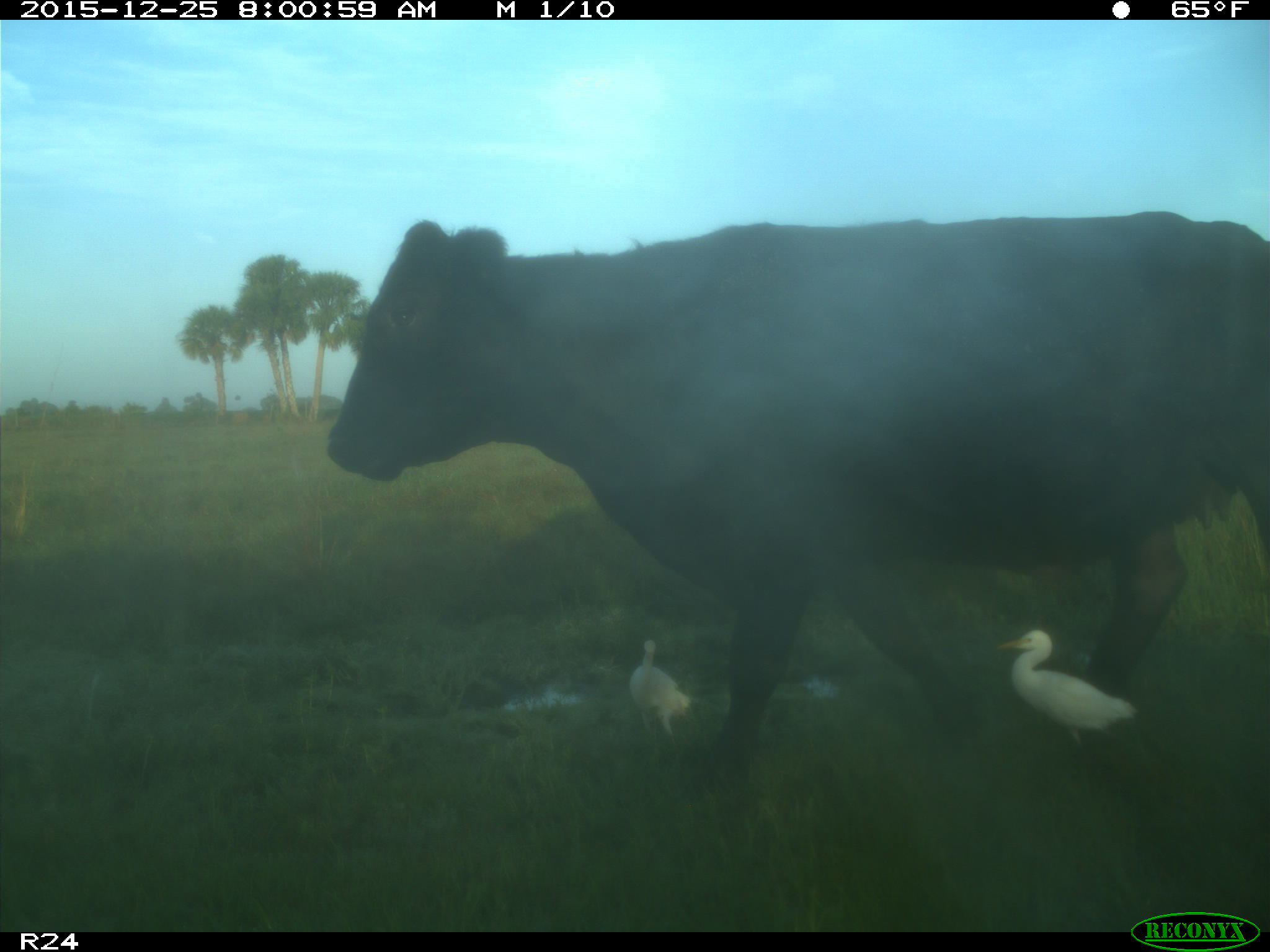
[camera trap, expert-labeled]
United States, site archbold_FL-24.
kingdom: Animalia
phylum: Chordata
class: Mammalia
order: Artiodactyla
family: Bovidae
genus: Bos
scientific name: Bos taurus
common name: domestic cow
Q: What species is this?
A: Bos taurus (domestic cow).